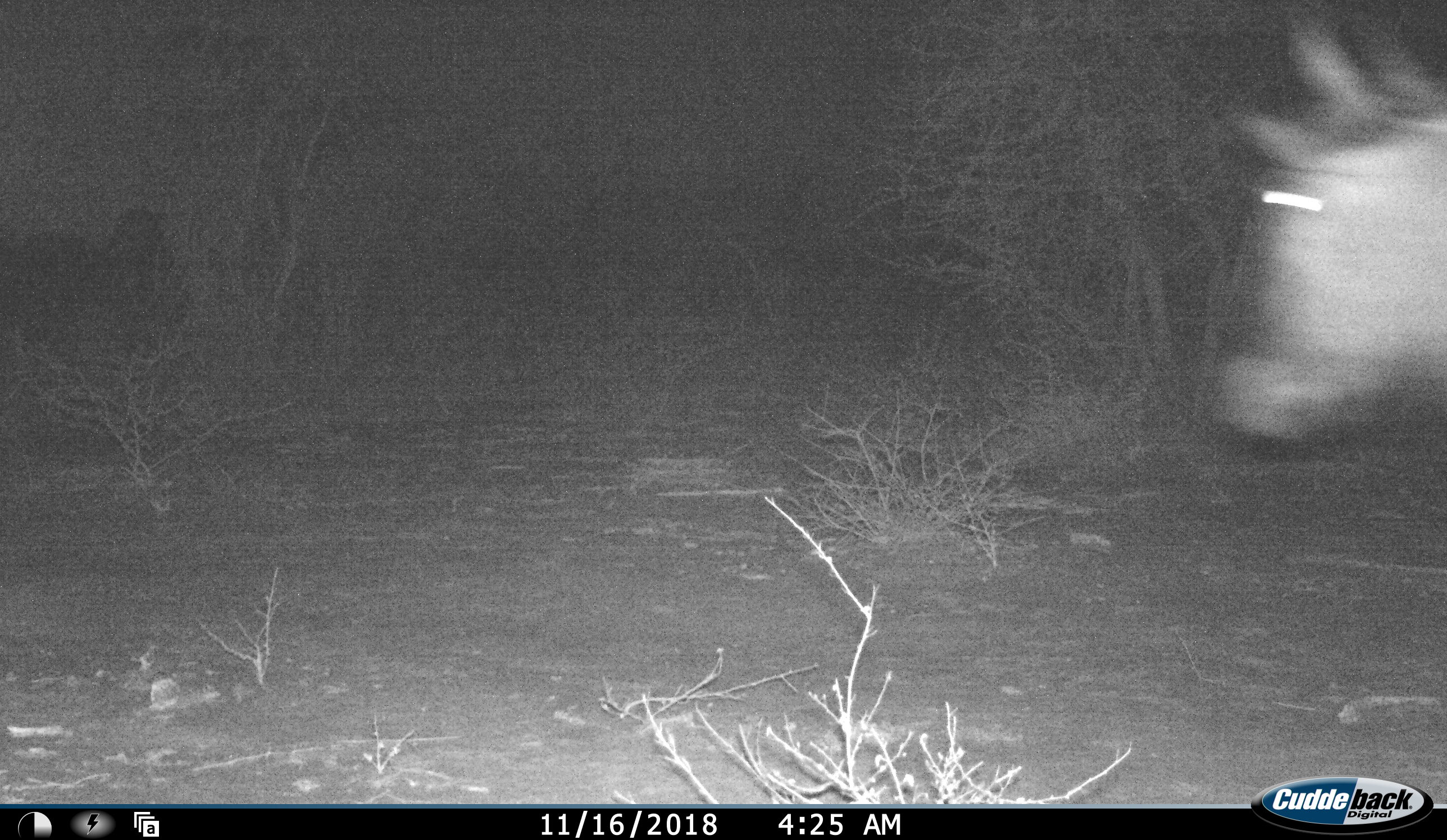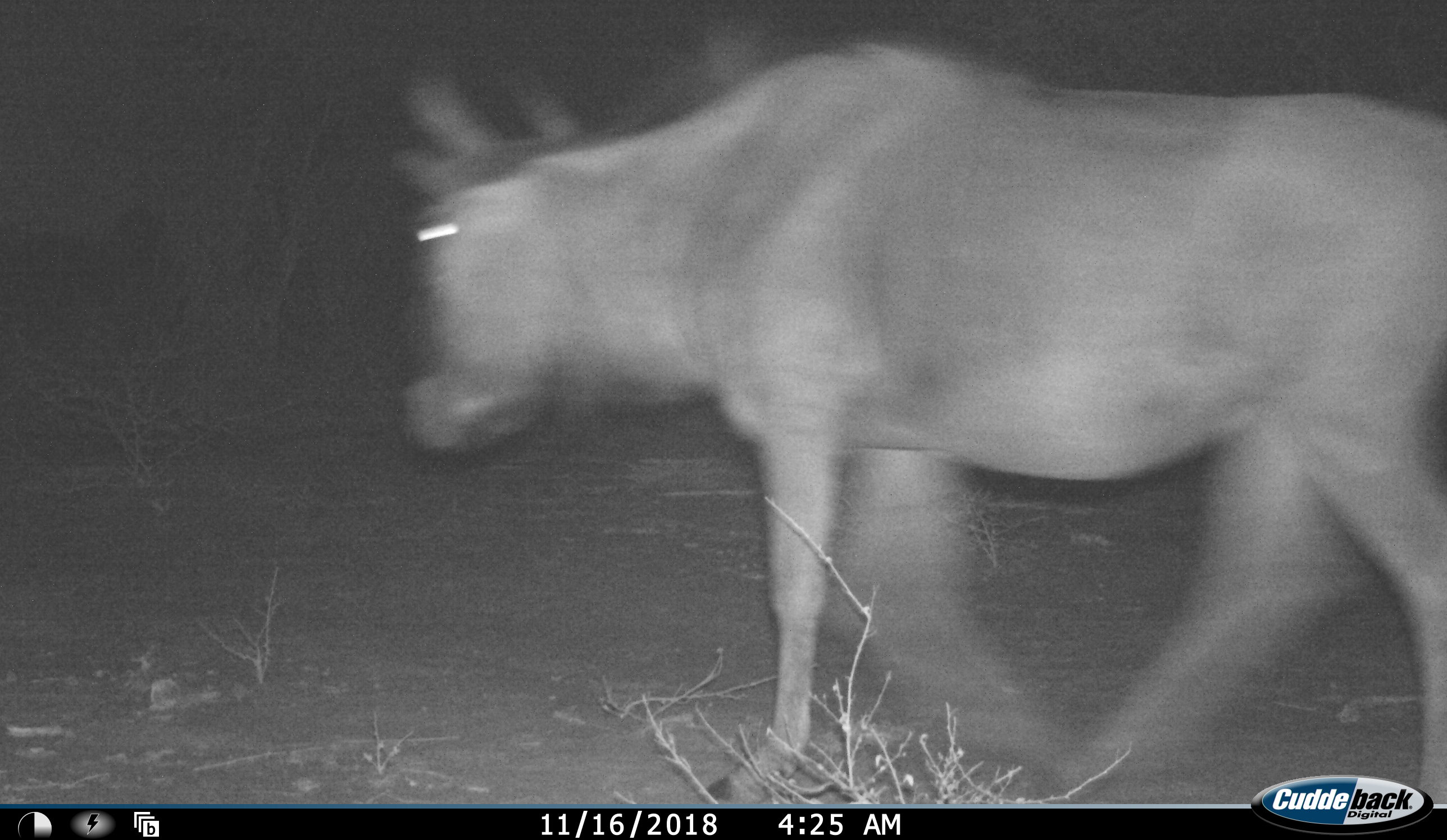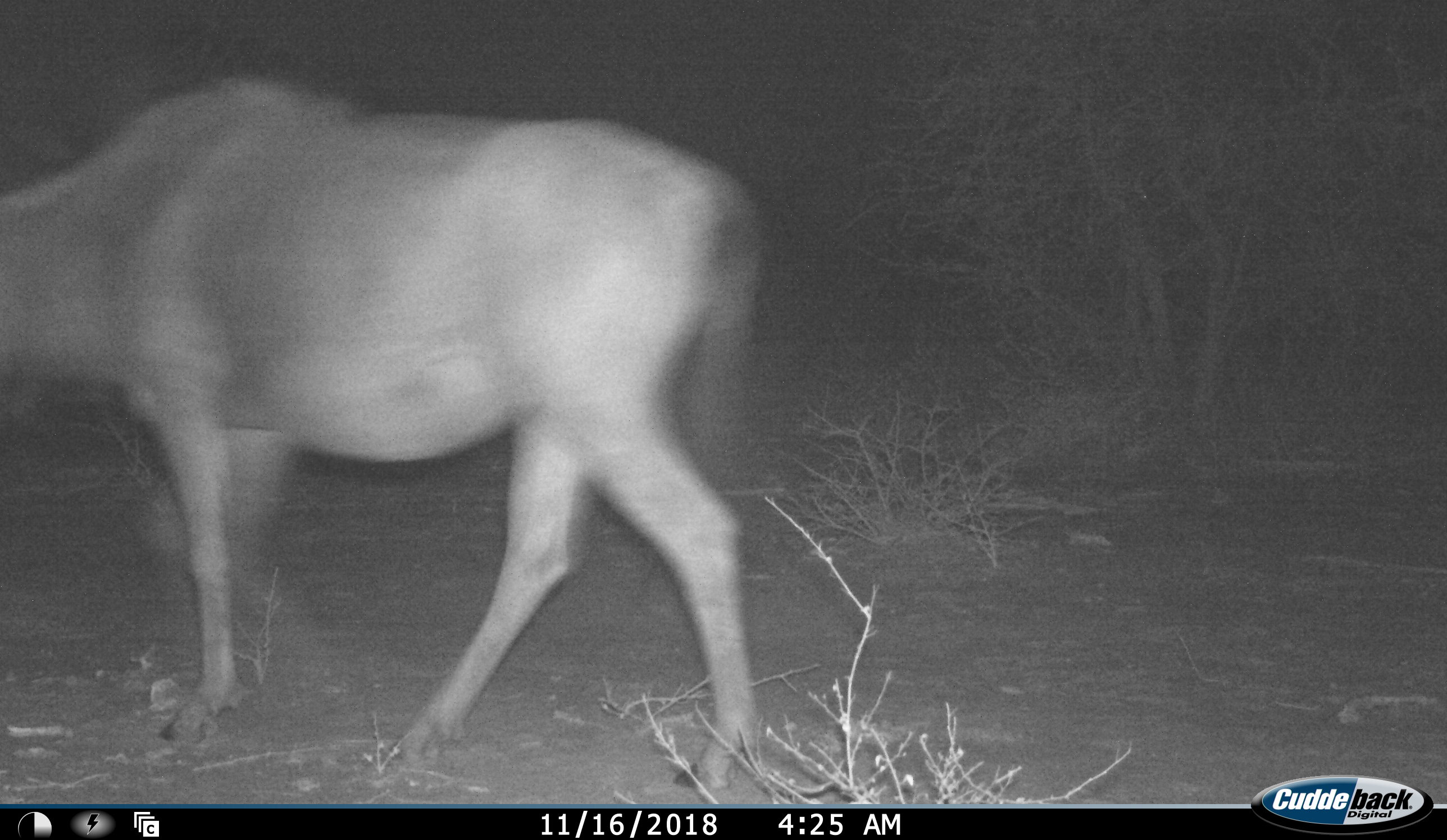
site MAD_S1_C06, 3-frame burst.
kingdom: Animalia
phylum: Chordata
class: Mammalia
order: Artiodactyla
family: Bovidae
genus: Connochaetes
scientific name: Connochaetes taurinus taurinus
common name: blue wildebeest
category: wildebeestblue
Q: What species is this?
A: Wildebeestblue (blue wildebeest) (Connochaetes taurinus taurinus).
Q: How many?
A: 1.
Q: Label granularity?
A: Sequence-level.